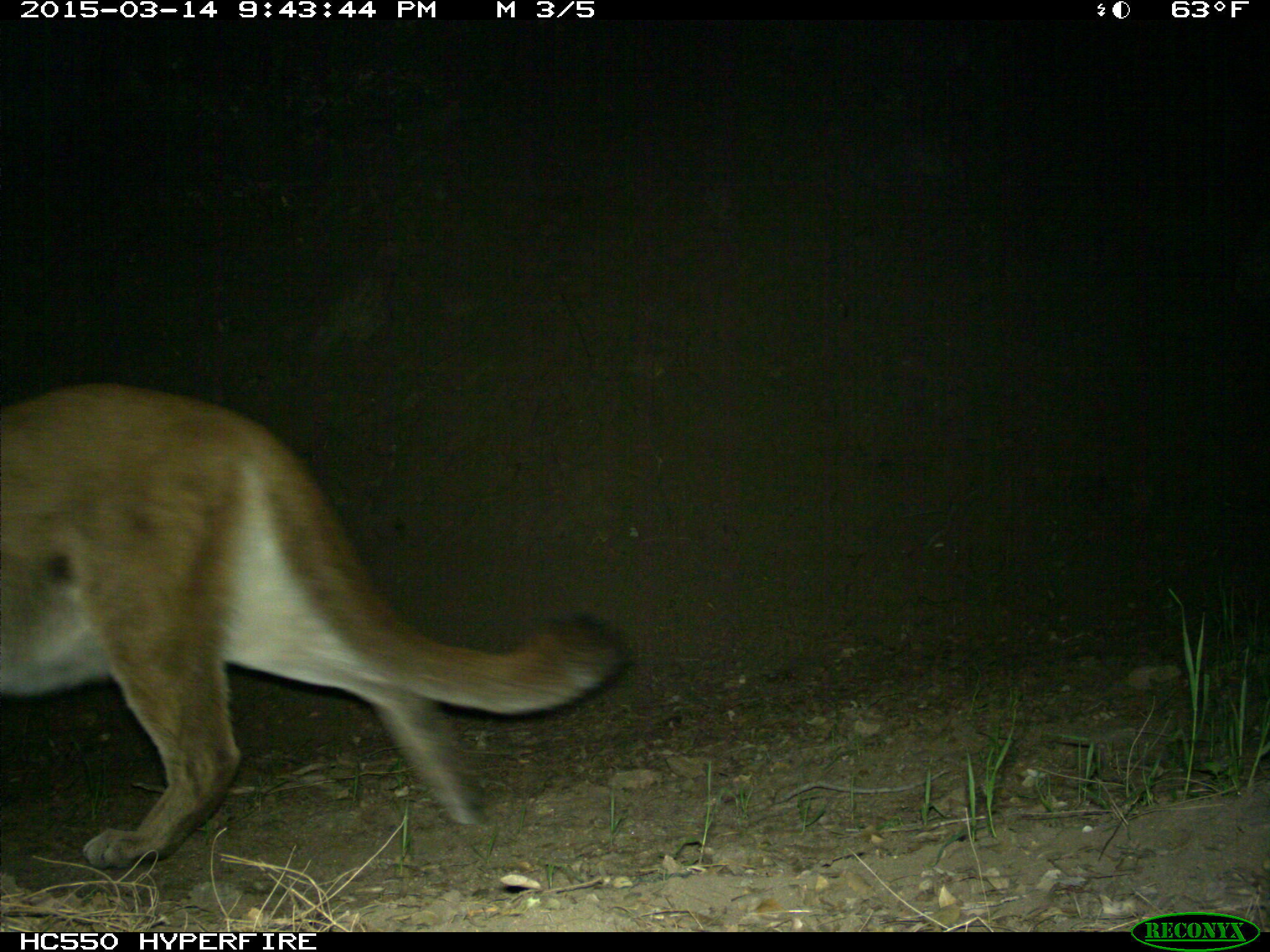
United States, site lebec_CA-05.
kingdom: Animalia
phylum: Chordata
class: Mammalia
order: Carnivora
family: Felidae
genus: Puma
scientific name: Puma concolor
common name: mountain lion